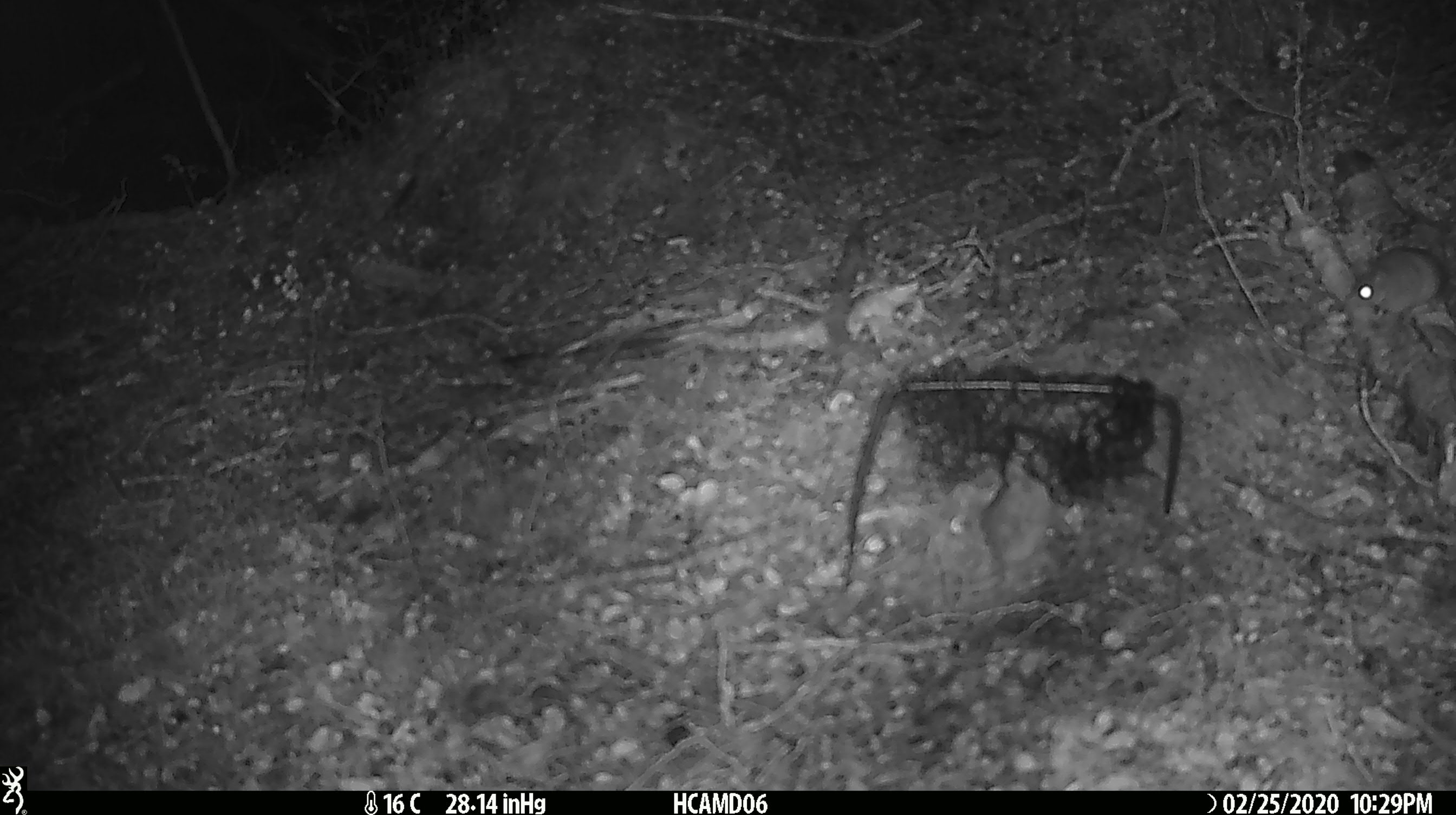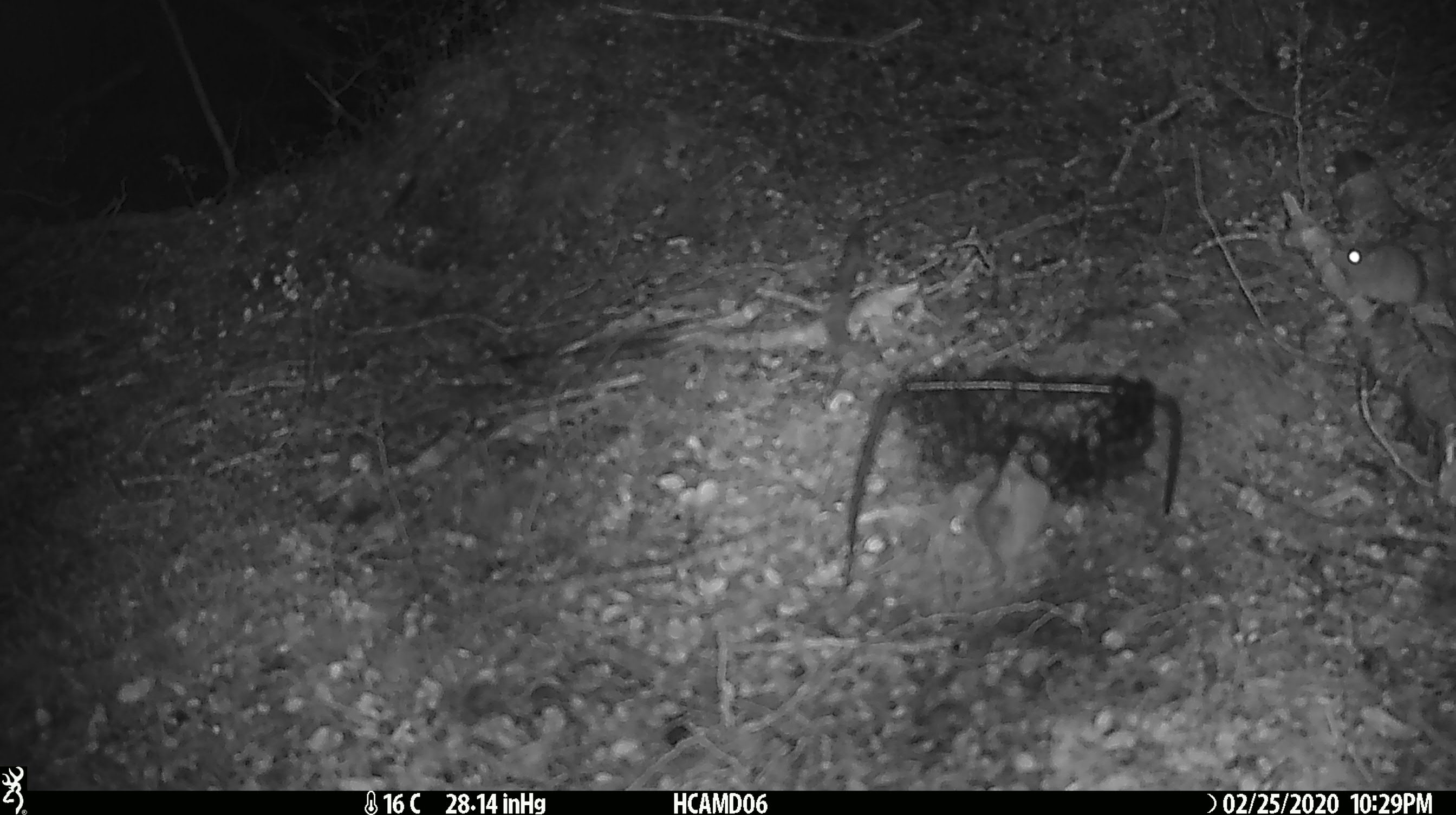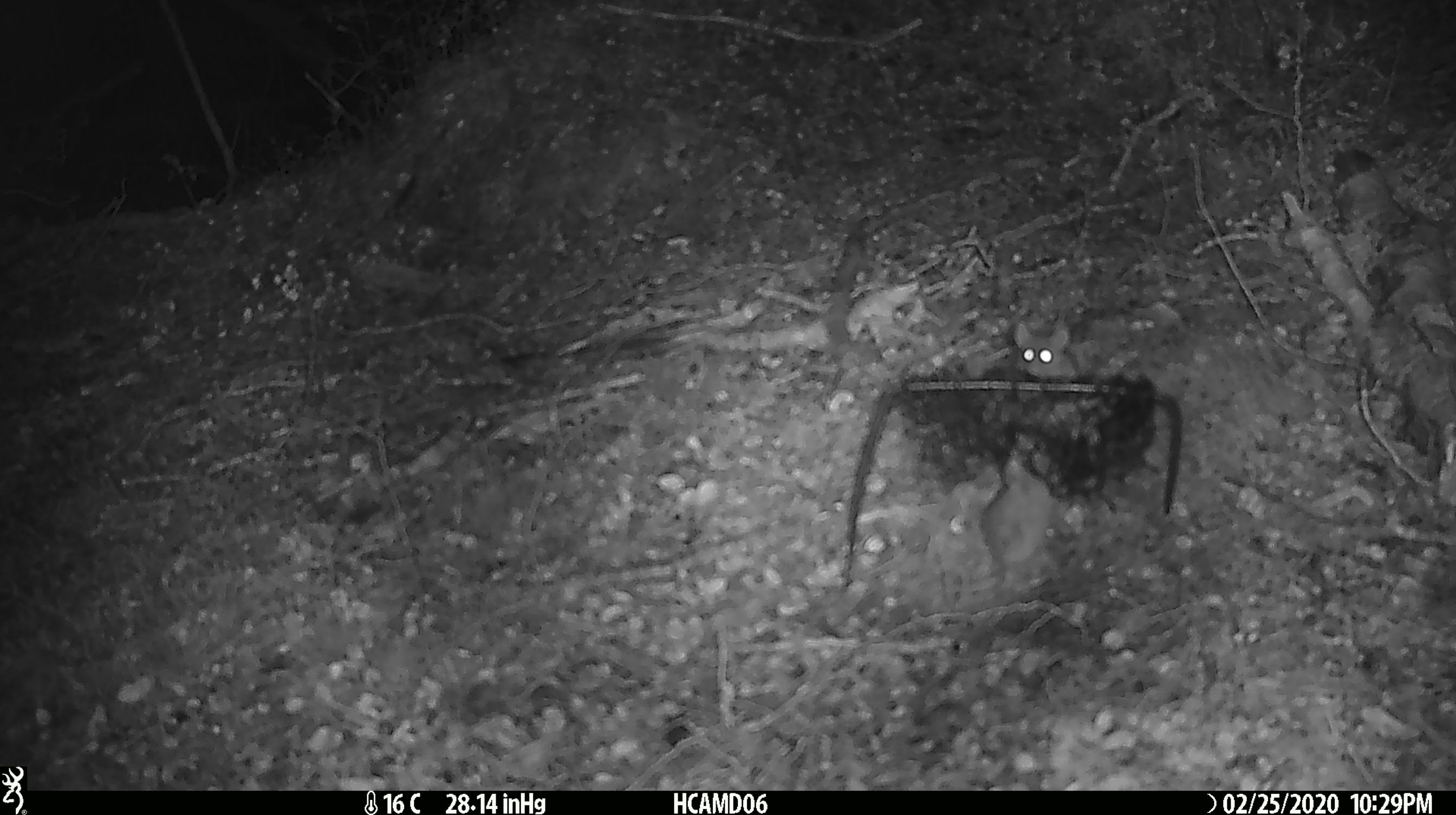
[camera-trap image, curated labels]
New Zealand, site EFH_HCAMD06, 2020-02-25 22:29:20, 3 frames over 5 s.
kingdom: Animalia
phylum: Chordata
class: Mammalia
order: Rodentia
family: Muridae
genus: Mus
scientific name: Mus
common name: mouse